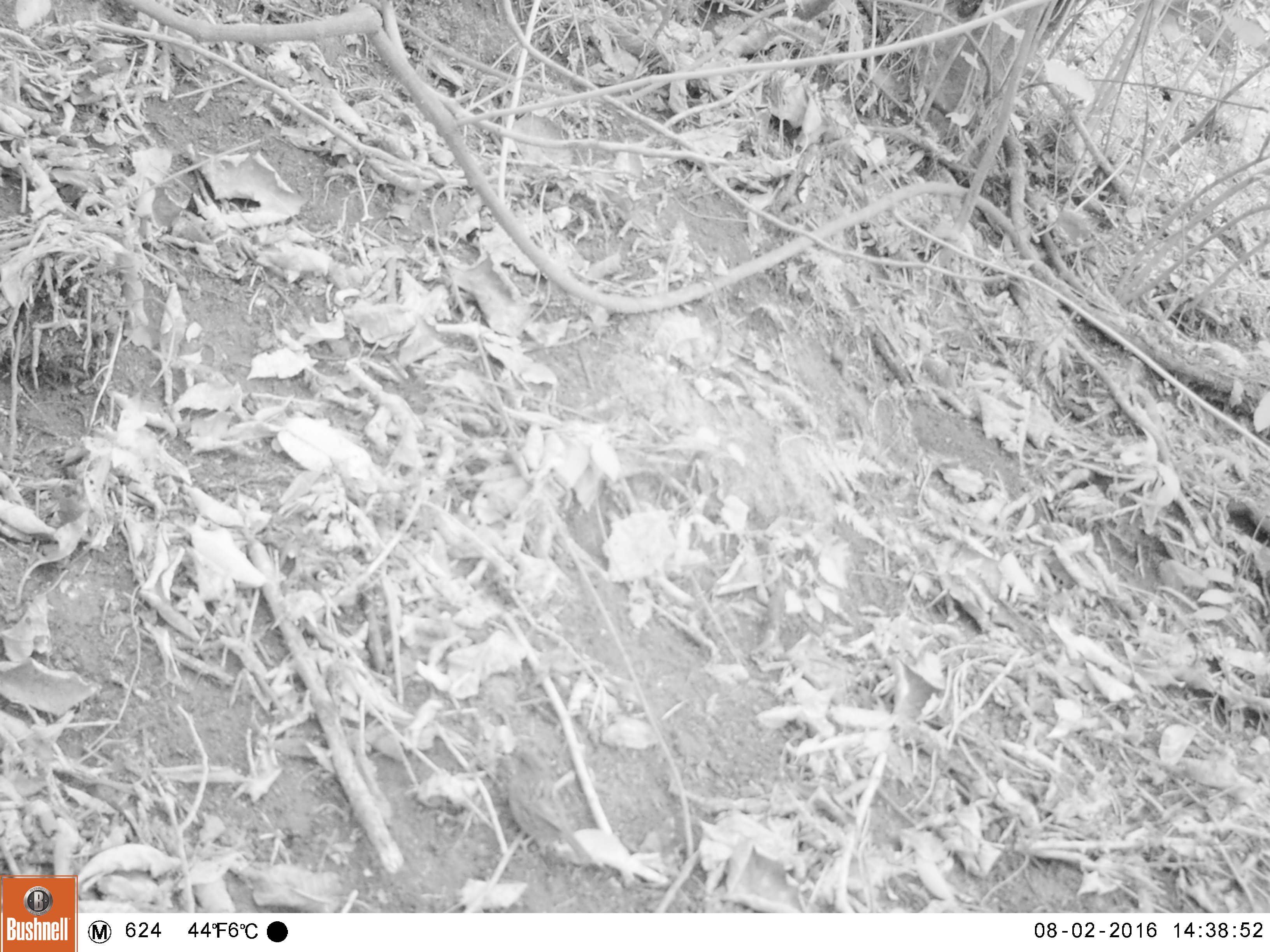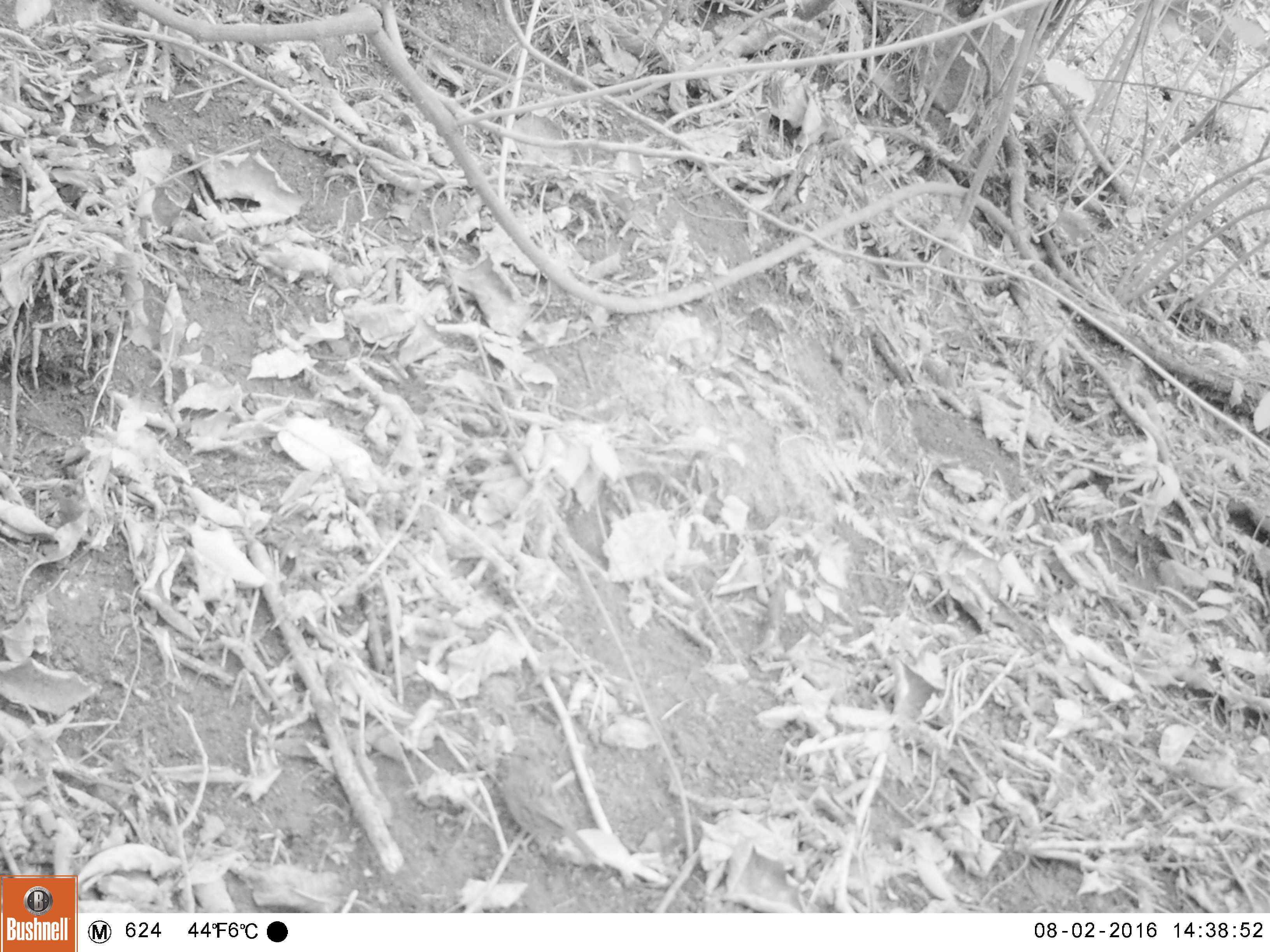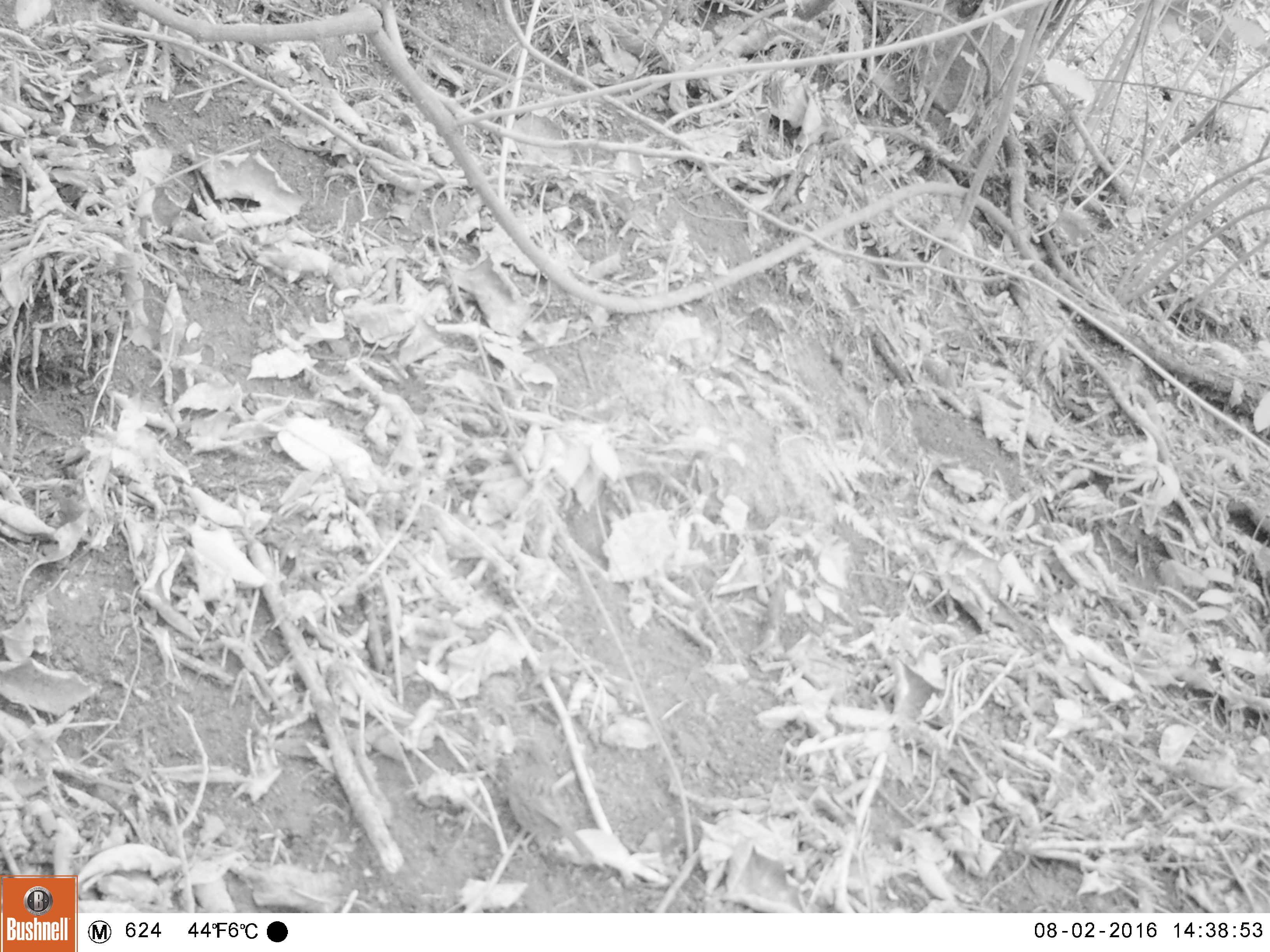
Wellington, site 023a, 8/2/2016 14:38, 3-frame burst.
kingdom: Animalia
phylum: Chordata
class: Aves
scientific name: Aves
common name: bird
Bird (Aves).